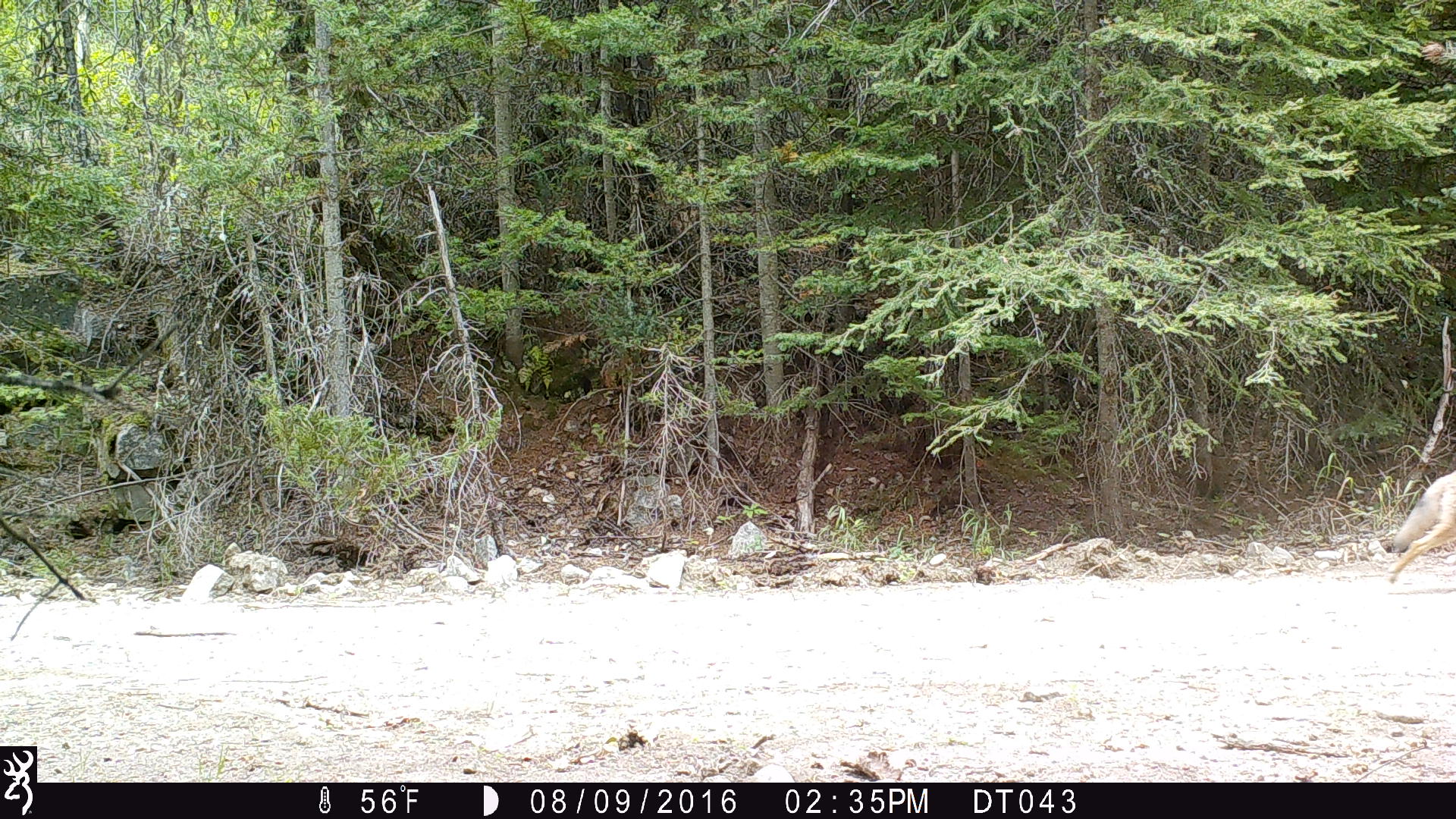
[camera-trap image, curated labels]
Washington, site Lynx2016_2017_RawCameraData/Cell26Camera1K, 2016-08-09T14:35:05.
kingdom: Animalia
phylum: Chordata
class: Mammalia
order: Carnivora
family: Canidae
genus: Canis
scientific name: Canis latrans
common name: coyote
Canis latrans (coyote). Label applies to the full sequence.